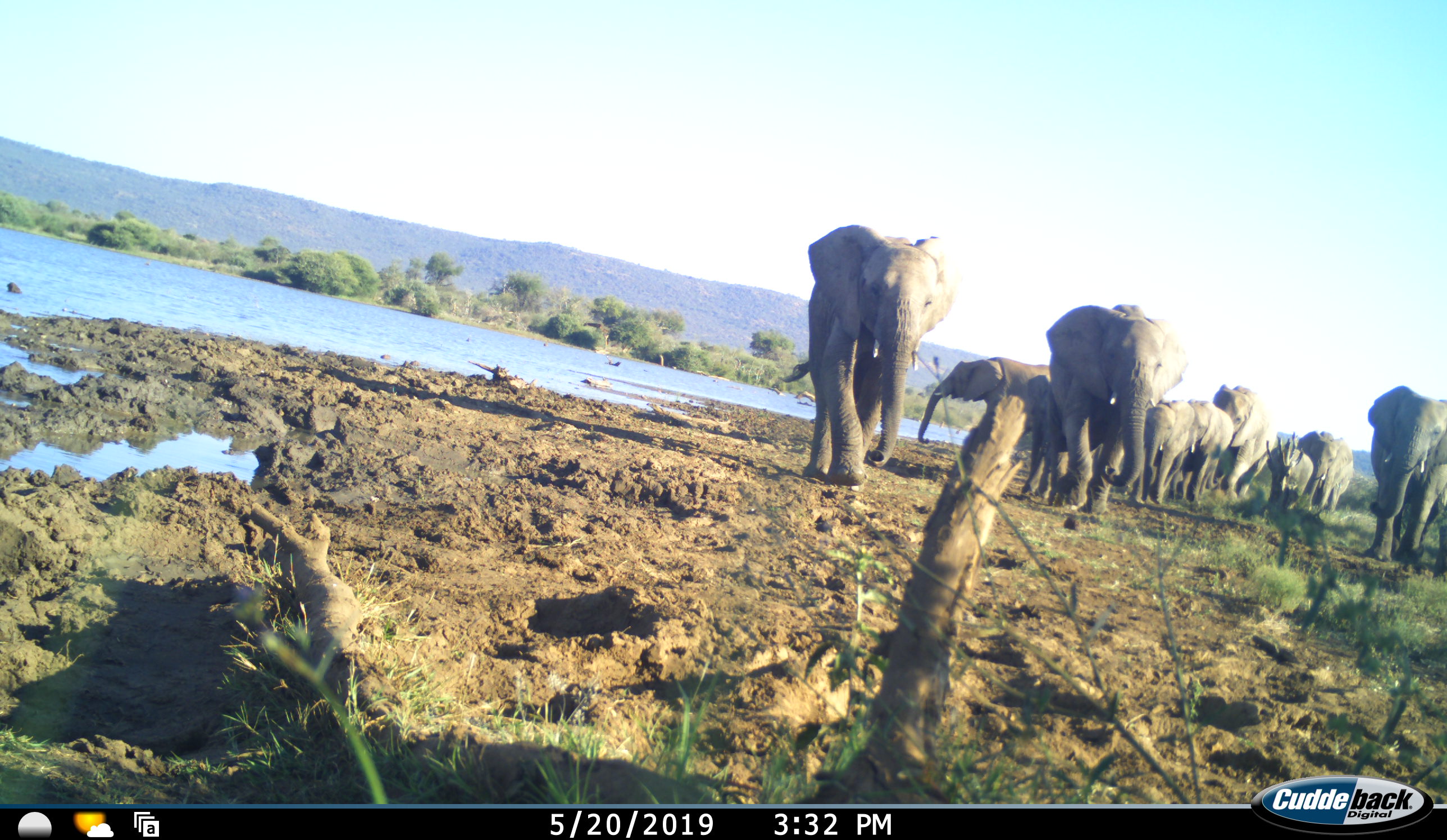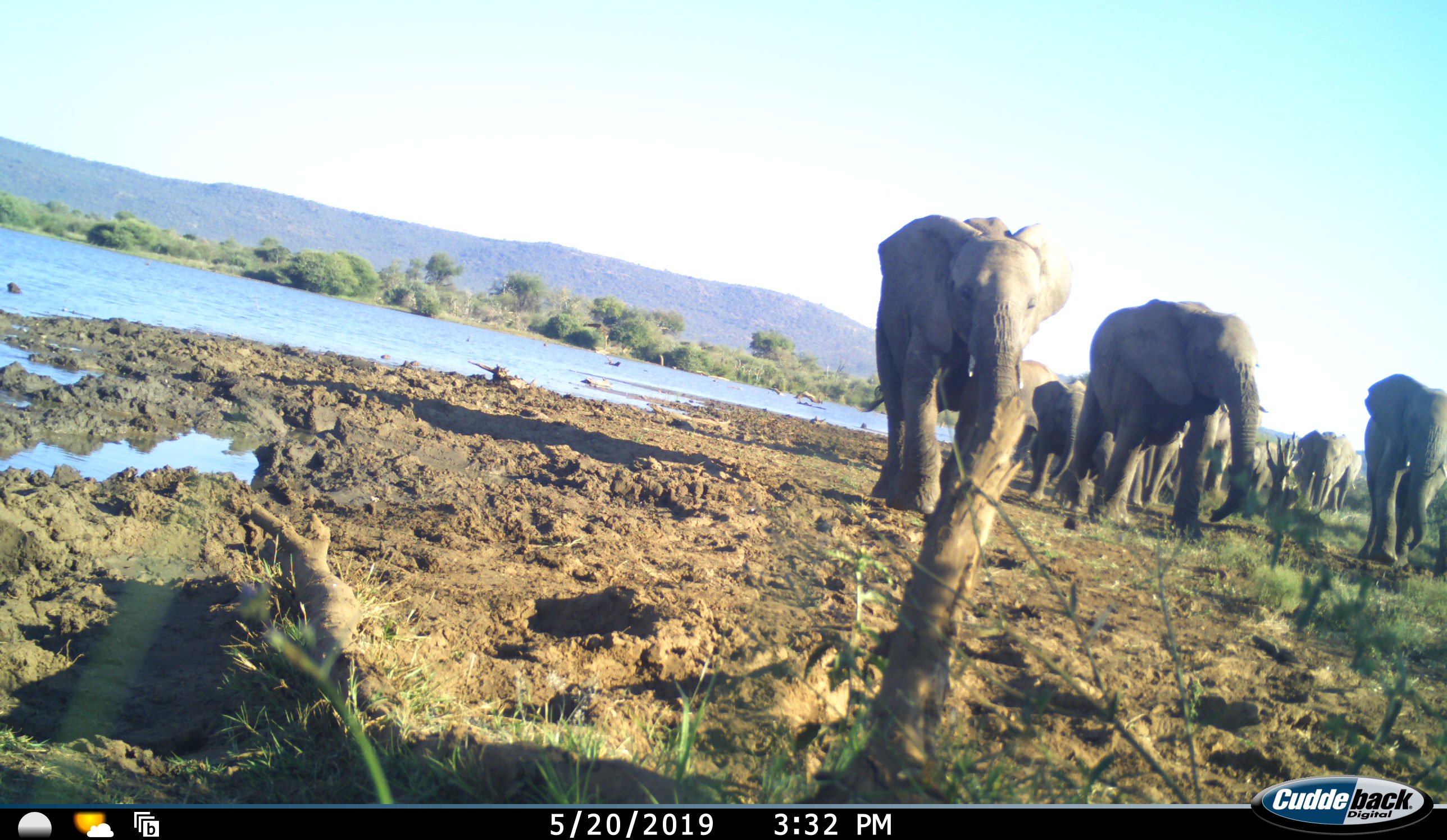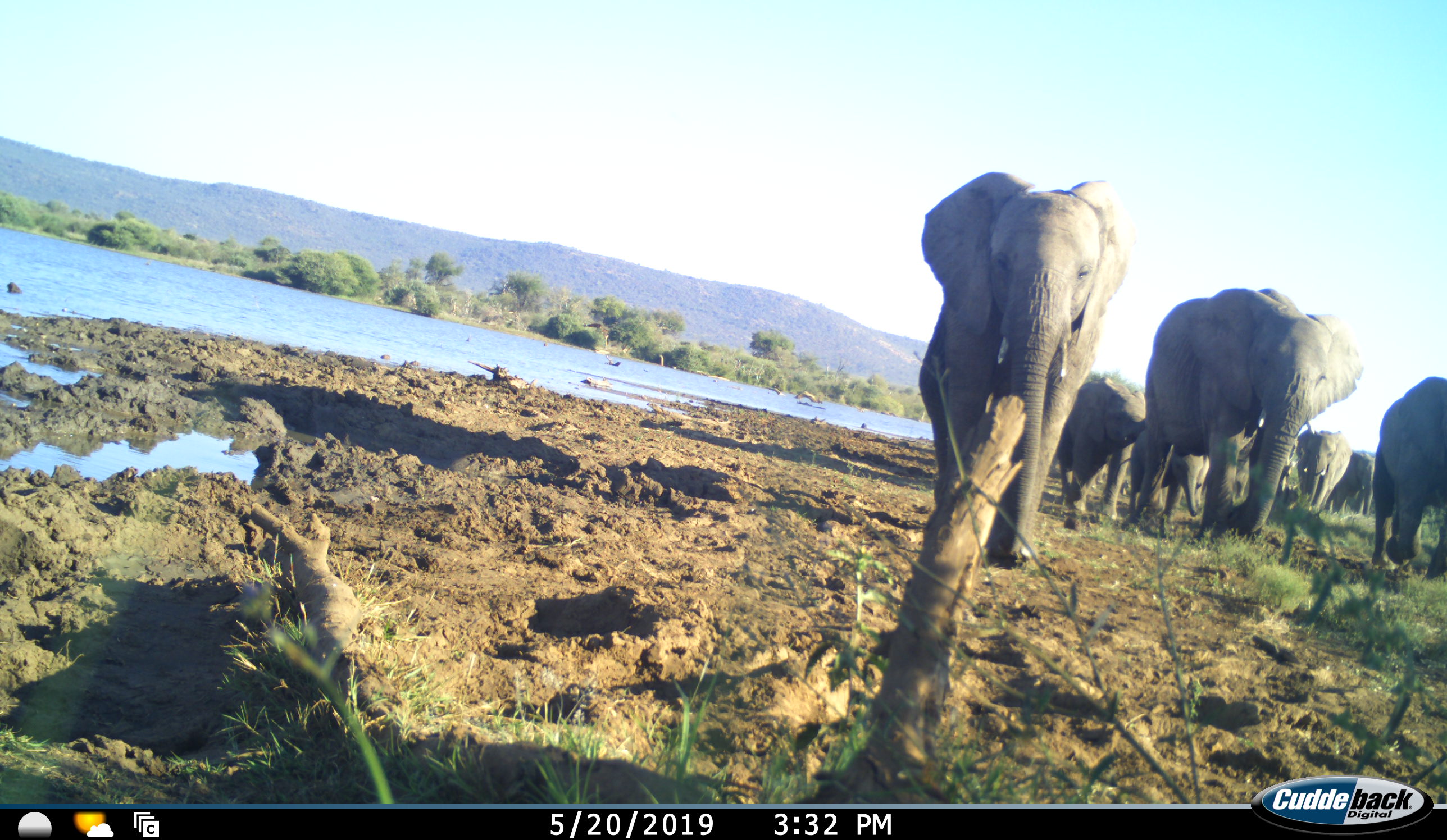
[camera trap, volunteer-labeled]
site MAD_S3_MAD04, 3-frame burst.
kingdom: Animalia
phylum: Chordata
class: Mammalia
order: Proboscidea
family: Elephantidae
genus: Loxodonta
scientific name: Loxodonta africana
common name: african bush elephant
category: elephant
Elephant (african bush elephant) (Loxodonta africana), count 11-50. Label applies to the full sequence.